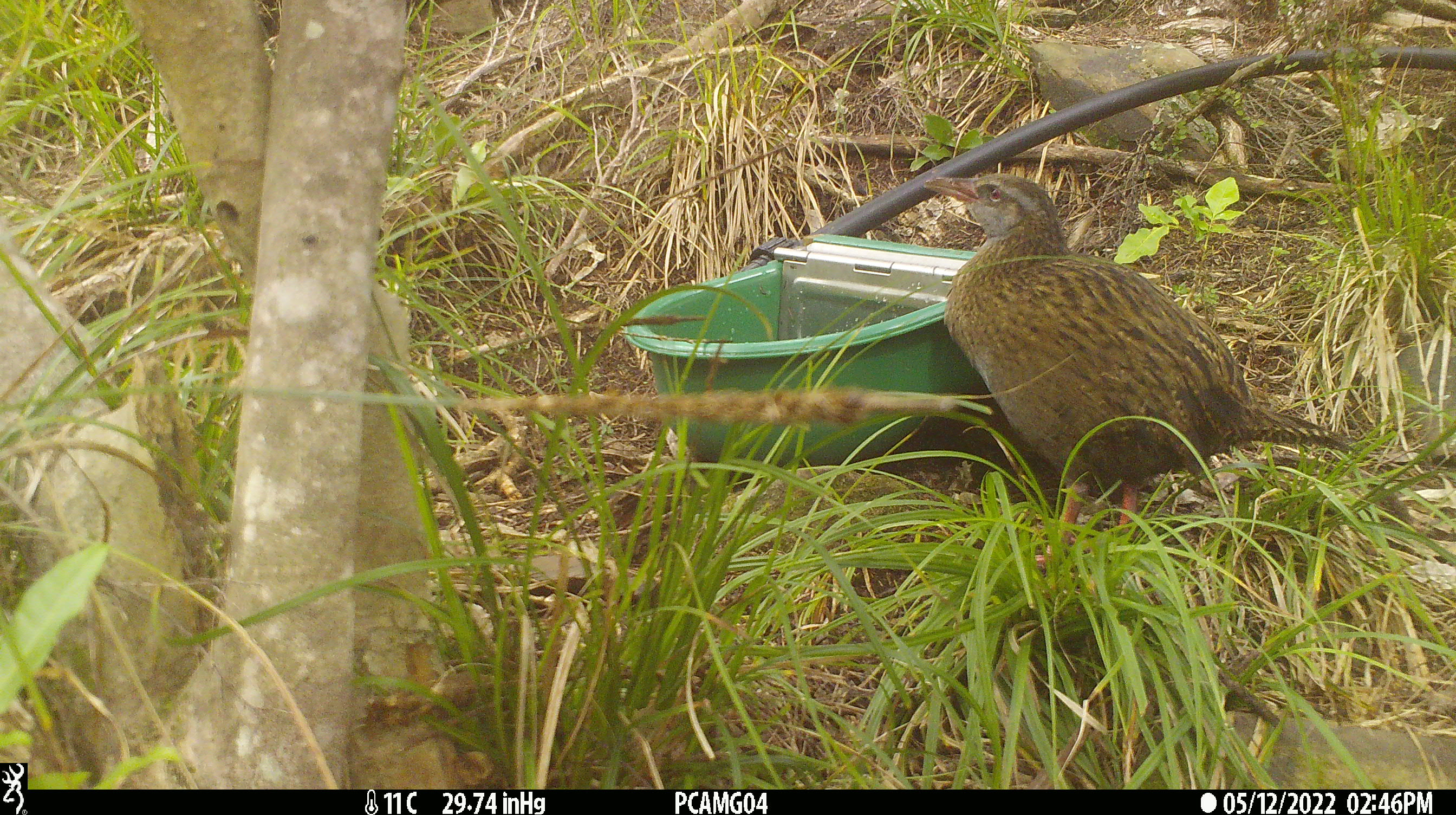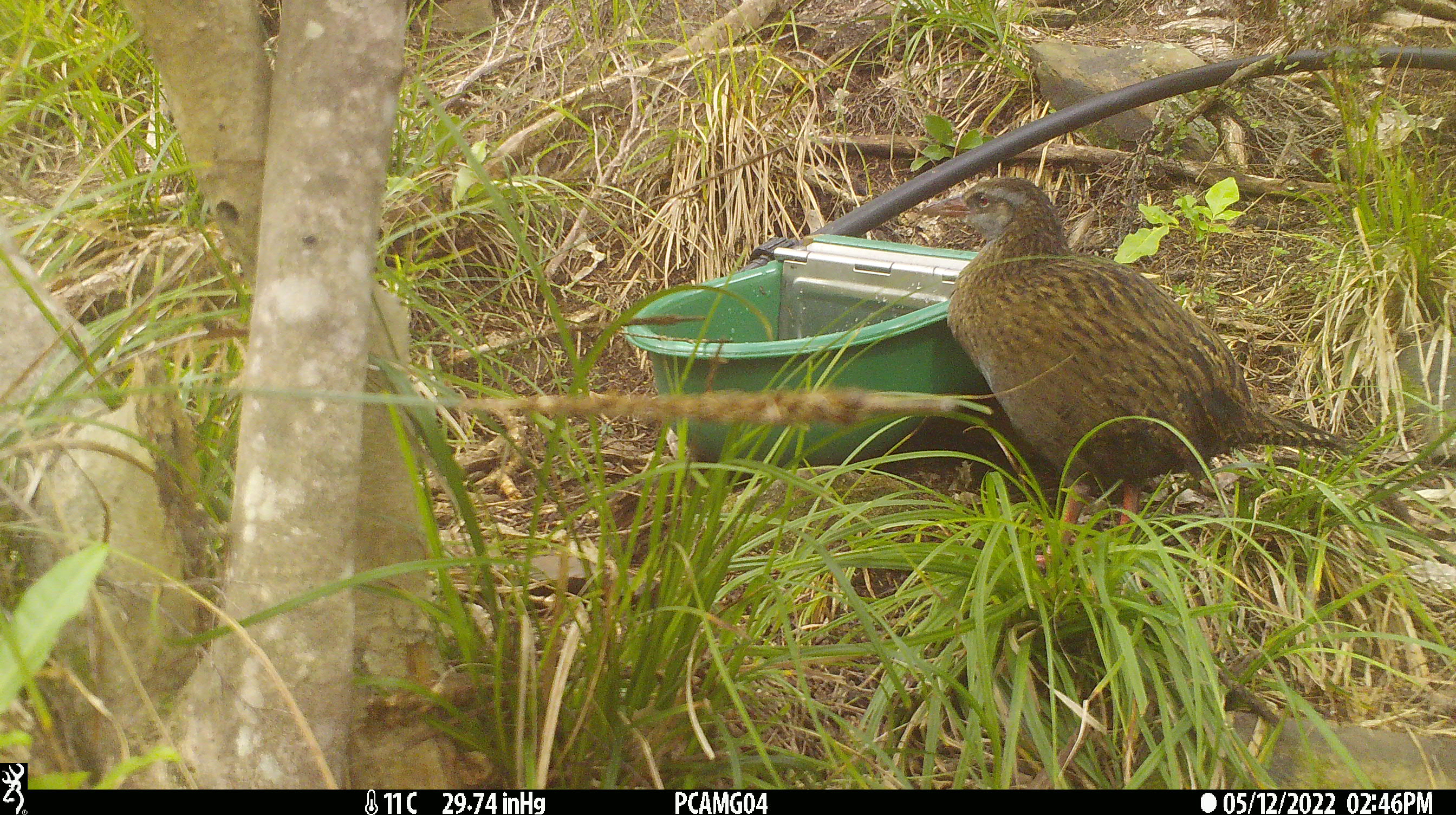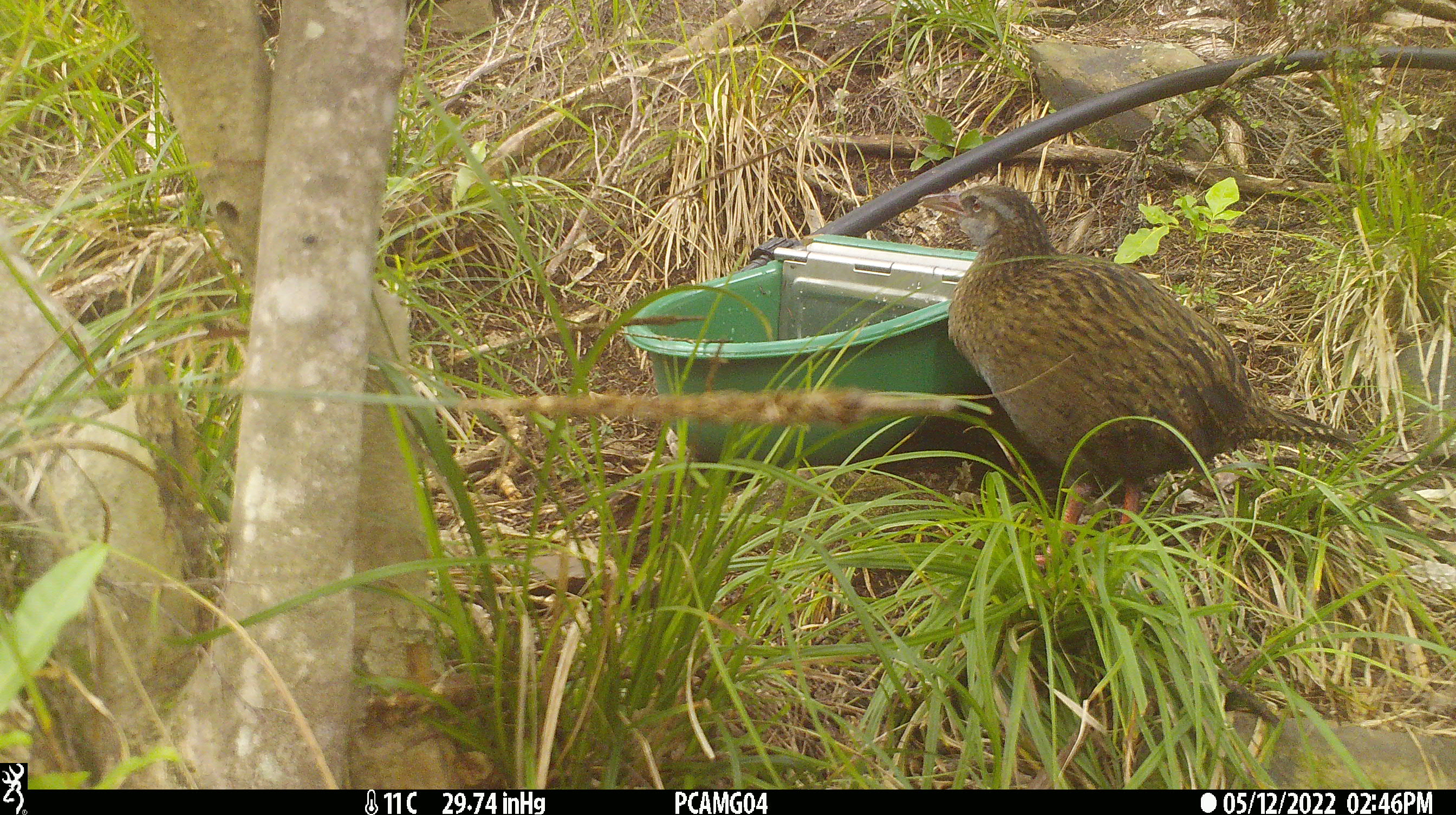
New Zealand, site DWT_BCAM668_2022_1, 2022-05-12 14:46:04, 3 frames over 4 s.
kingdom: Animalia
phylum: Chordata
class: Aves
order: Gruiformes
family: Rallidae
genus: Gallirallus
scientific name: Gallirallus australis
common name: weka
Weka (Gallirallus australis).